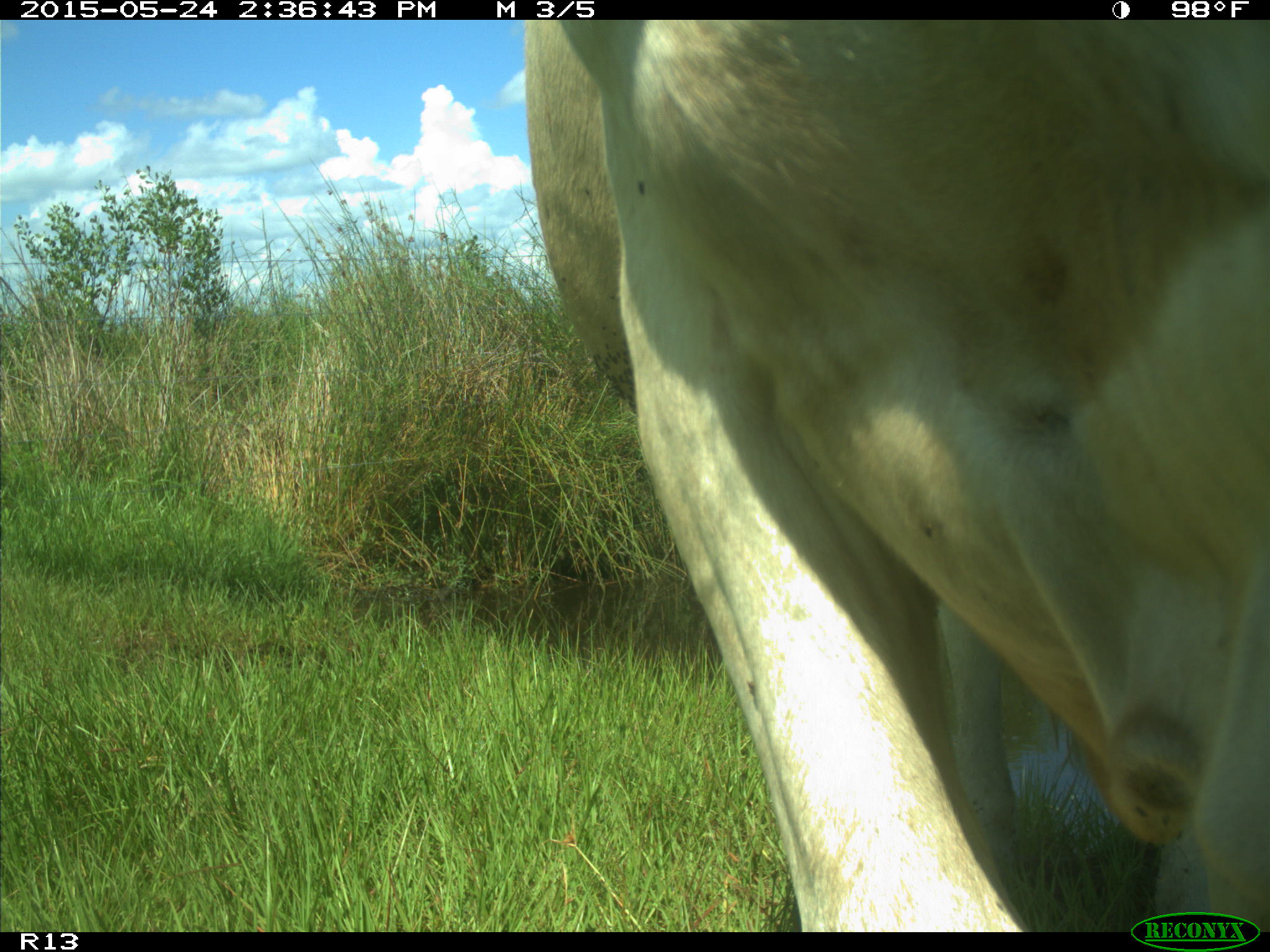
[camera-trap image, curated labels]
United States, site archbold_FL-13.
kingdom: Animalia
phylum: Chordata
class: Mammalia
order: Artiodactyla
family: Bovidae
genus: Bos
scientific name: Bos taurus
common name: domestic cow